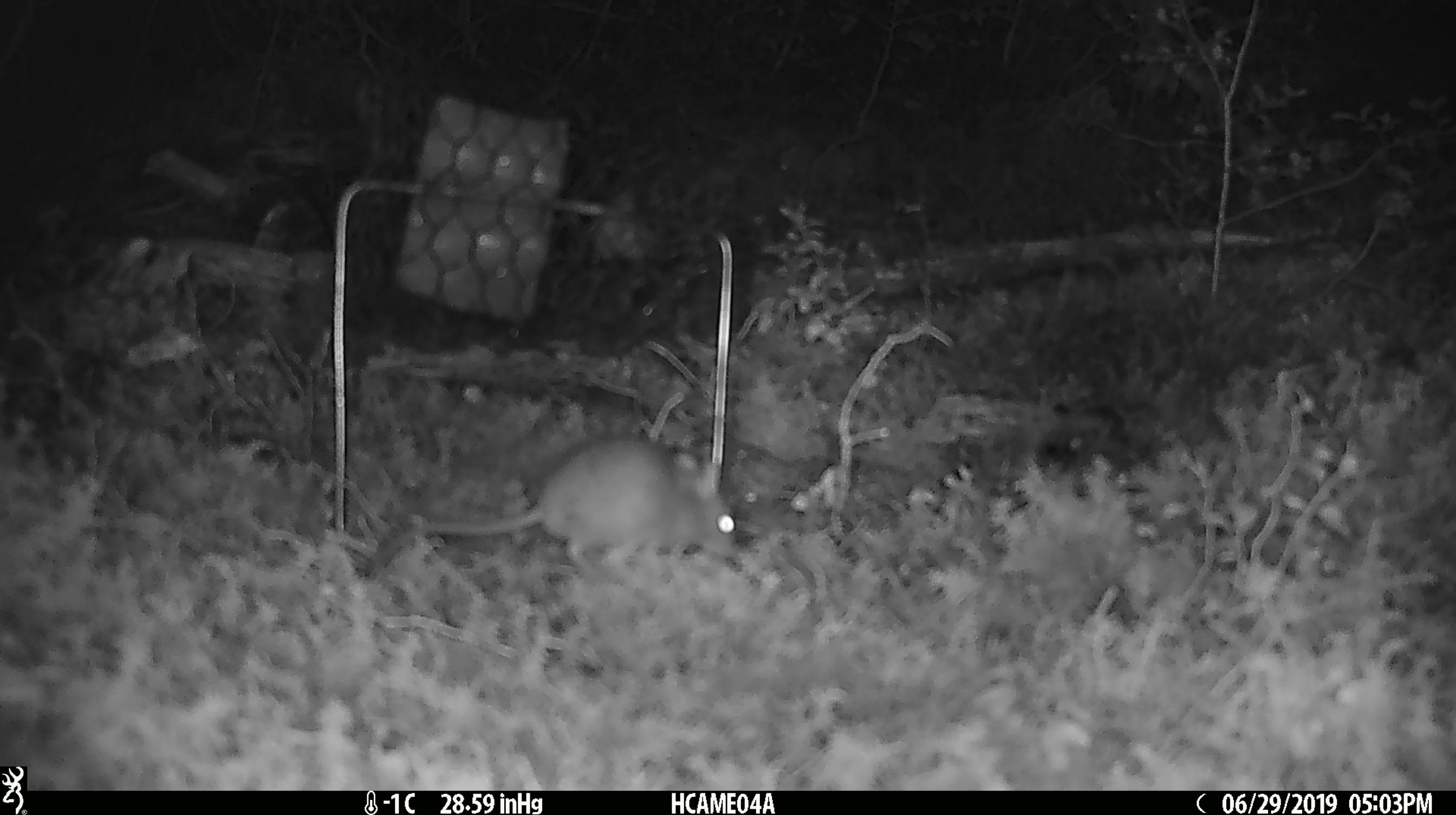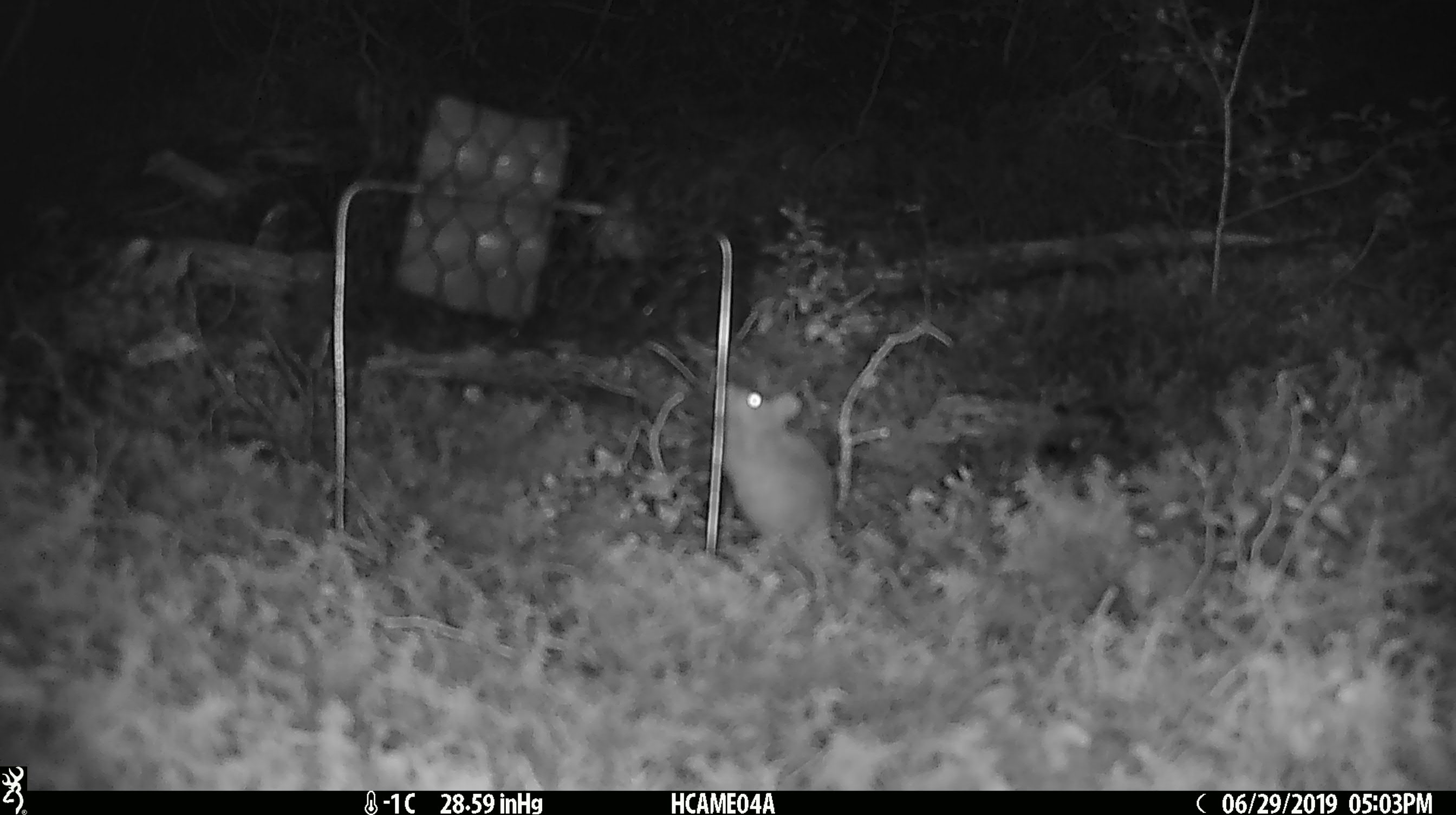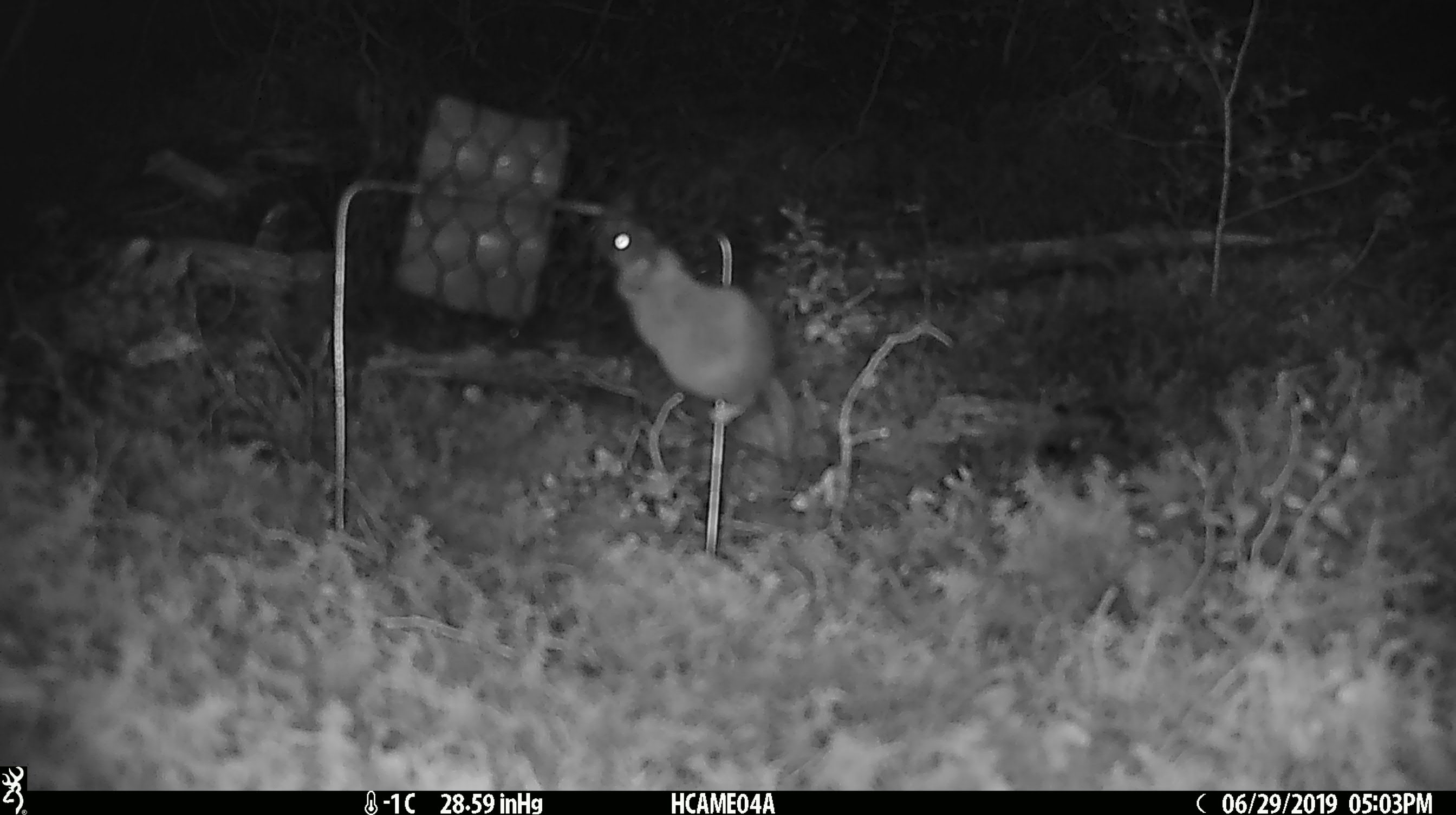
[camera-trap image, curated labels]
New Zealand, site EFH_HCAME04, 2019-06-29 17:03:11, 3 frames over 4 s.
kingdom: Animalia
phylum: Chordata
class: Mammalia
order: Rodentia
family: Muridae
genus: Mus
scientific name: Mus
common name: mouse